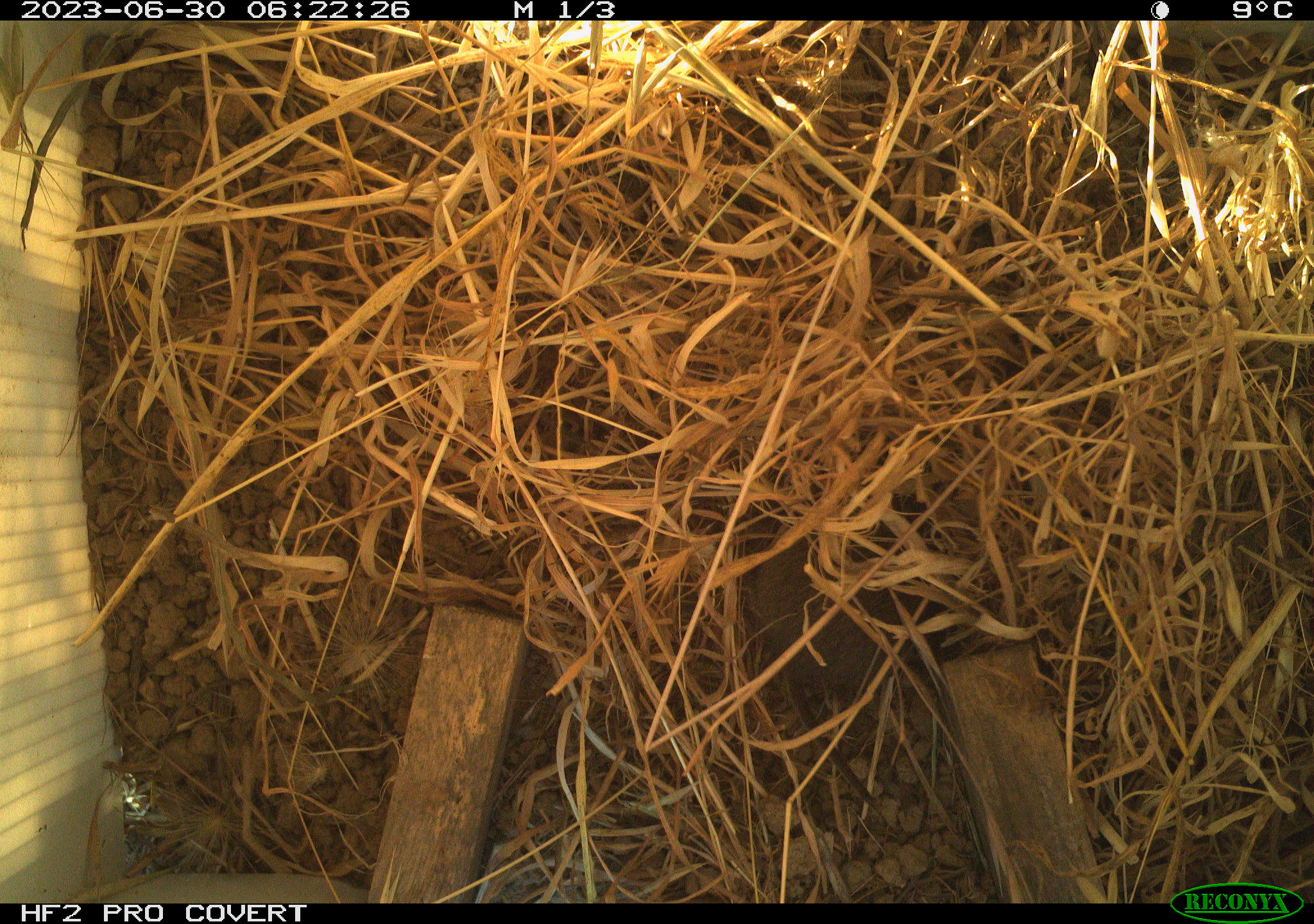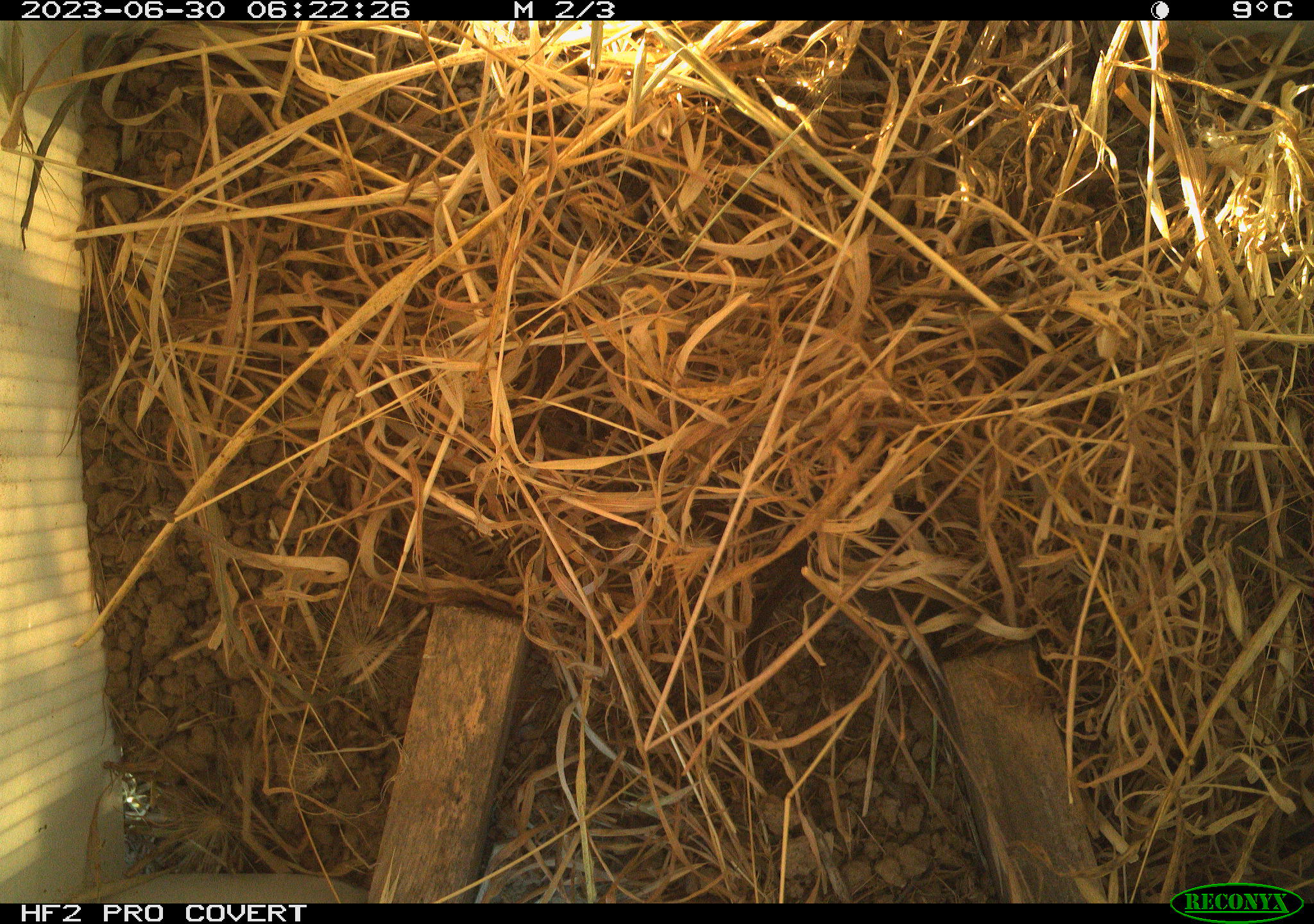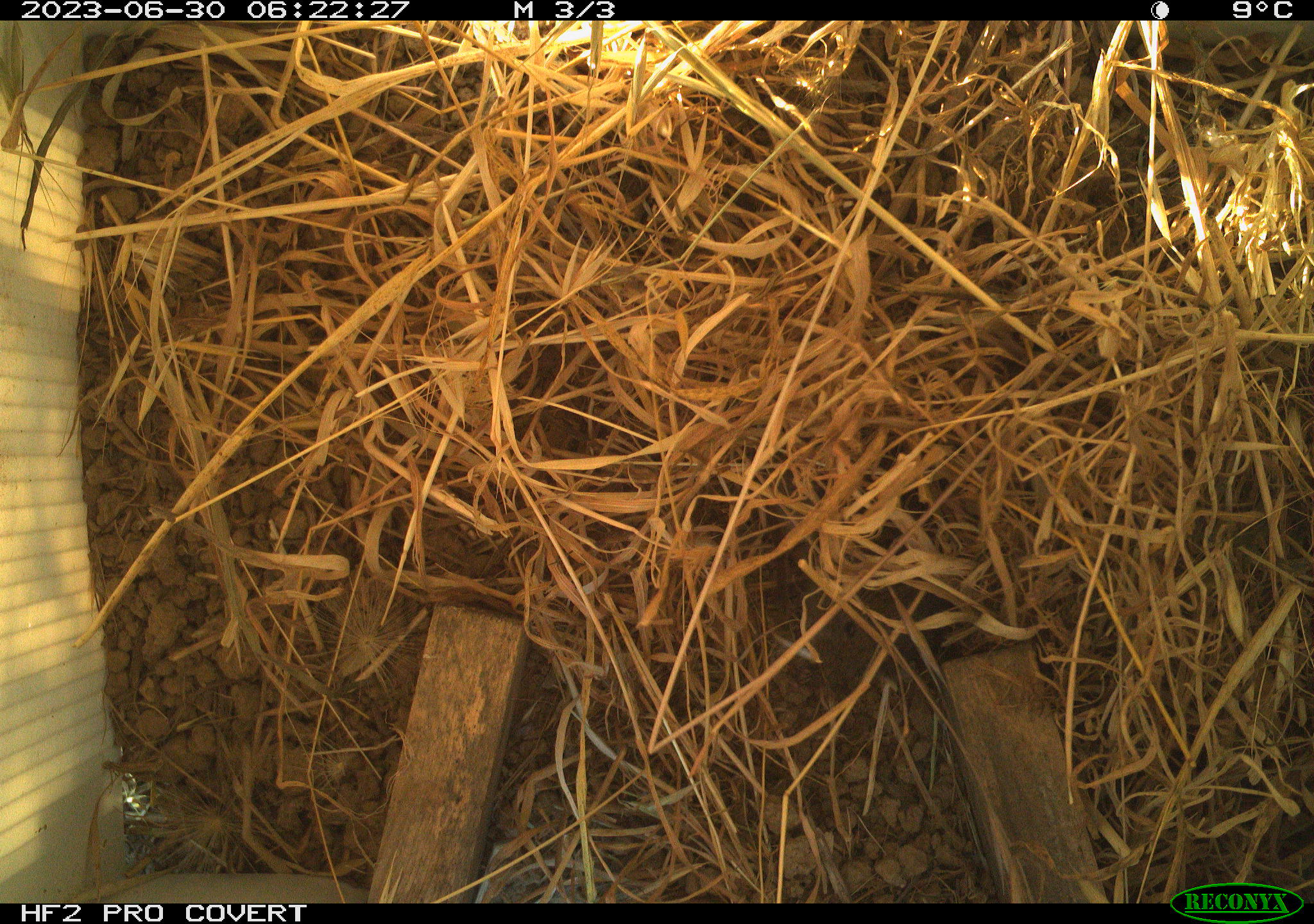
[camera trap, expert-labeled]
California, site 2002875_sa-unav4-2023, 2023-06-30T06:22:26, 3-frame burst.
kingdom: Animalia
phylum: Chordata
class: Mammalia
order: Rodentia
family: Cricetidae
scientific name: Arvicolinae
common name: voles, lemmings, and muskrats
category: arvicolinae subfamily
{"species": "arvicolinae subfamily (voles, lemmings, and muskrats) (Arvicolinae)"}